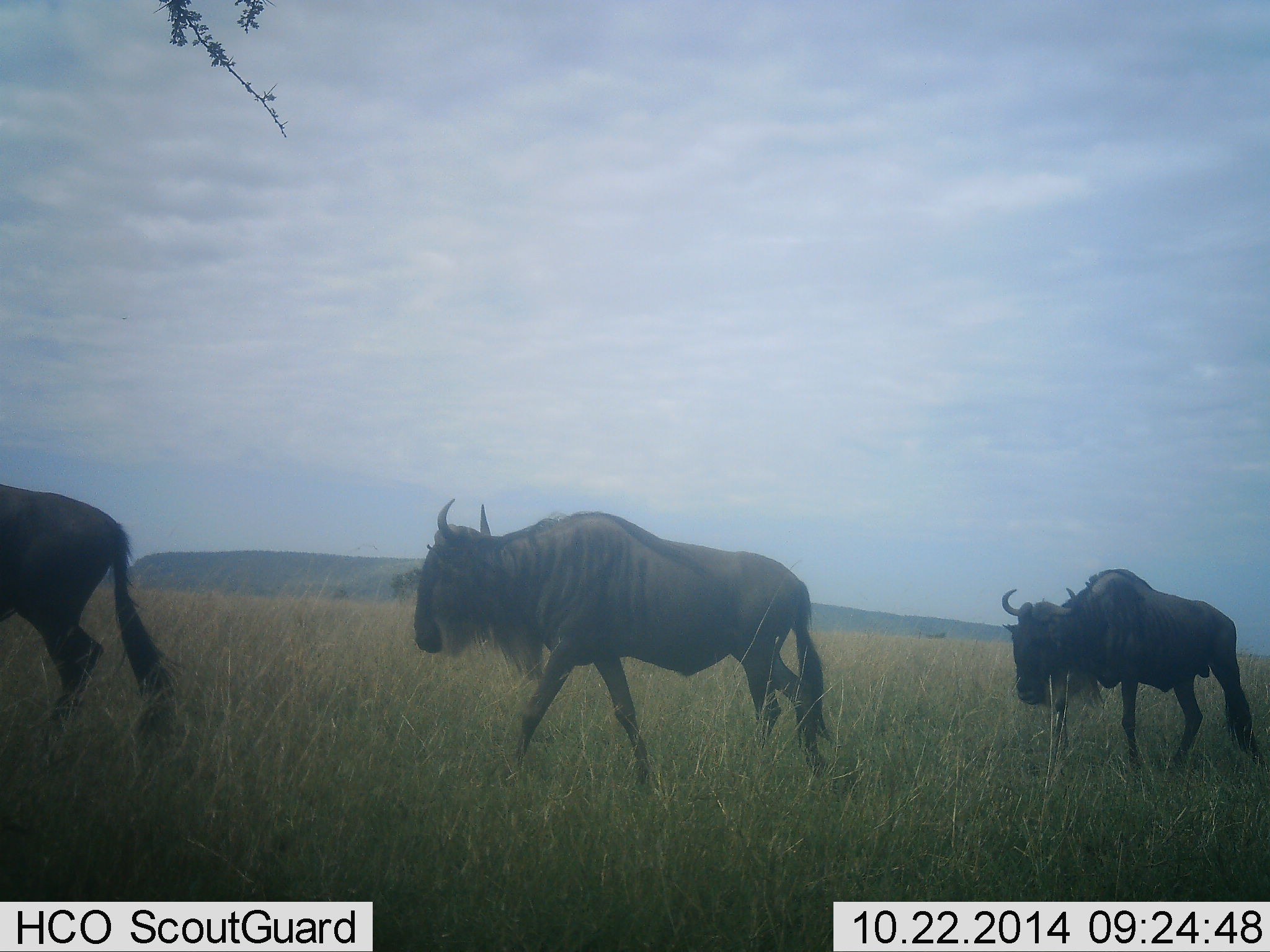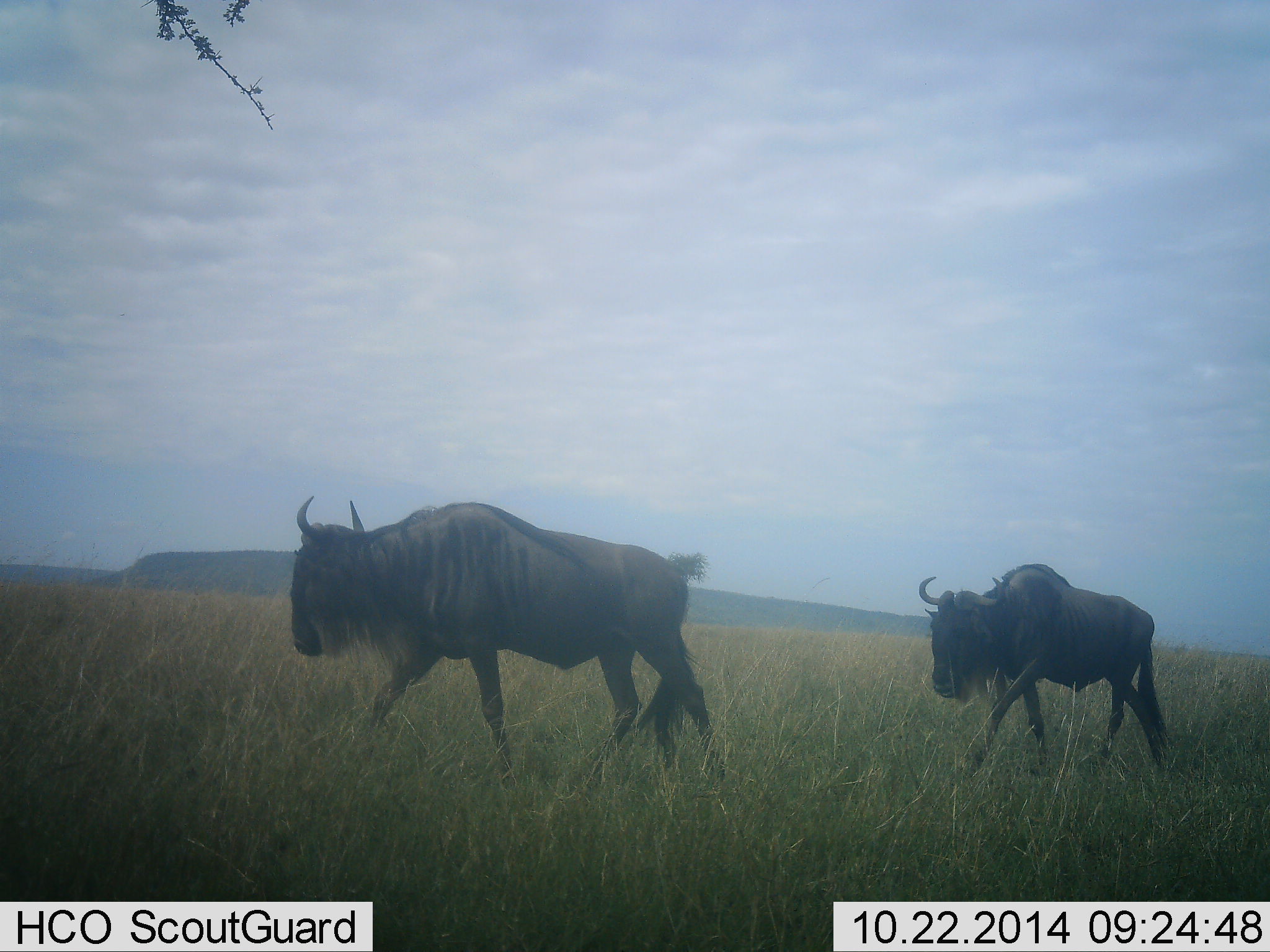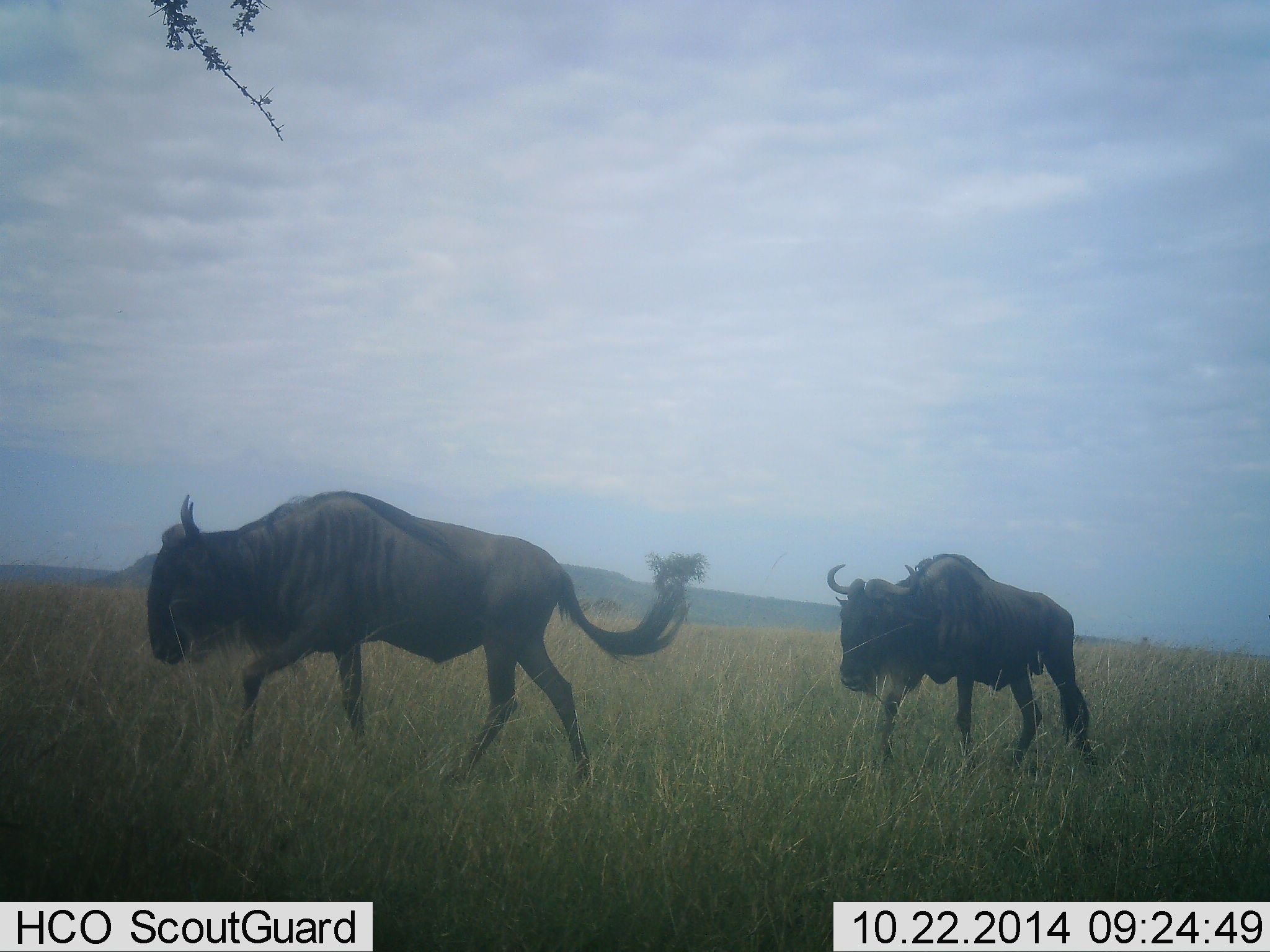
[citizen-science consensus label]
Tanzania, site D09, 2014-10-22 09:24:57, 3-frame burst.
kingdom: Animalia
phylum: Chordata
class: Mammalia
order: Artiodactyla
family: Bovidae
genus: Connochaetes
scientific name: Connochaetes taurinus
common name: blue wildebeest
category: wildebeest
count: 3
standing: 0%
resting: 0%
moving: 100%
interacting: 0%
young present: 0%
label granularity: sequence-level